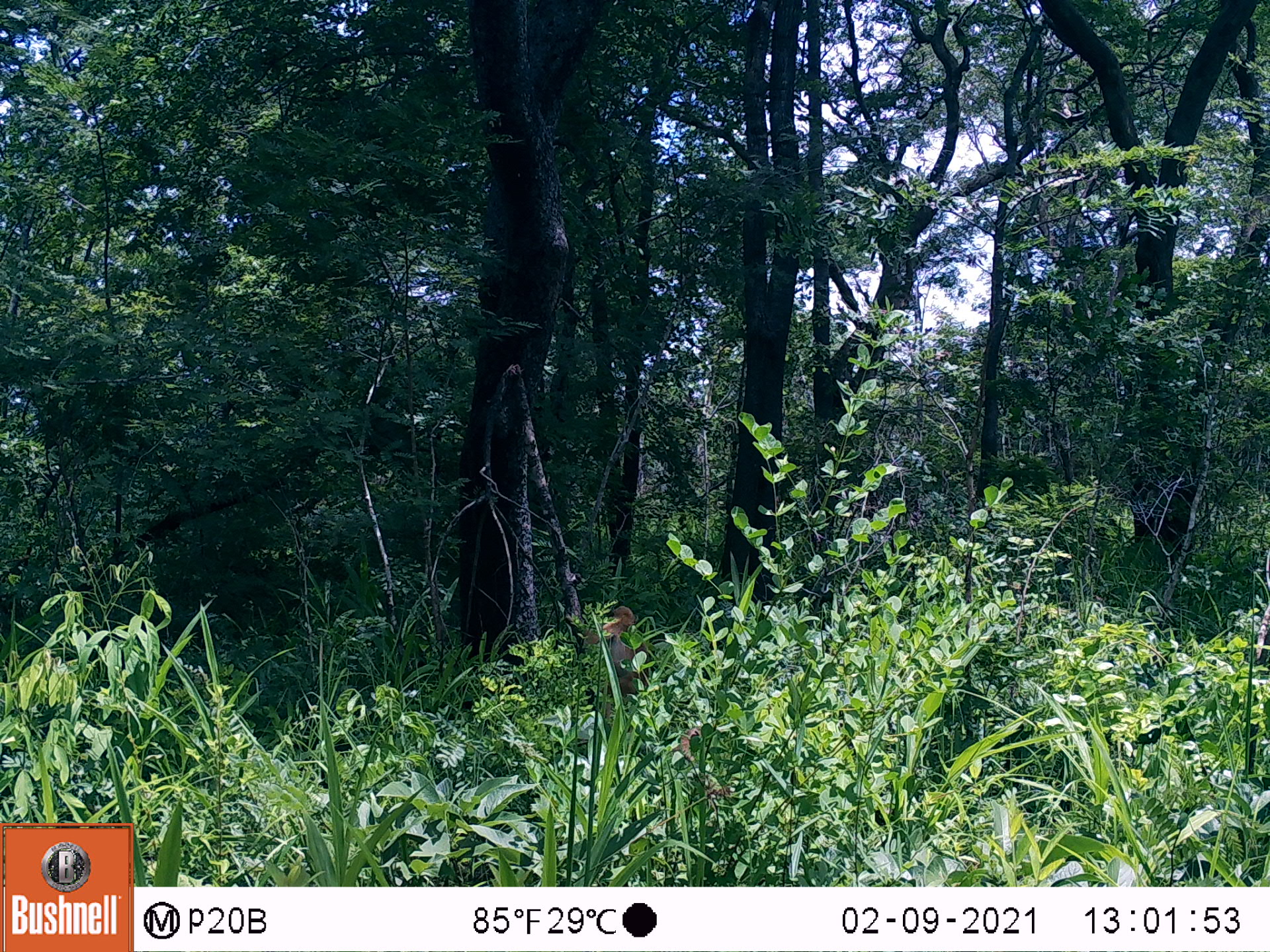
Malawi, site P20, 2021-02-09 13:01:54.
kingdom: Animalia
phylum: Chordata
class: Mammalia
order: Primates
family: Cercopithecidae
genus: Papio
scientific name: Papio cynocephalus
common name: yellow baboon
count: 2